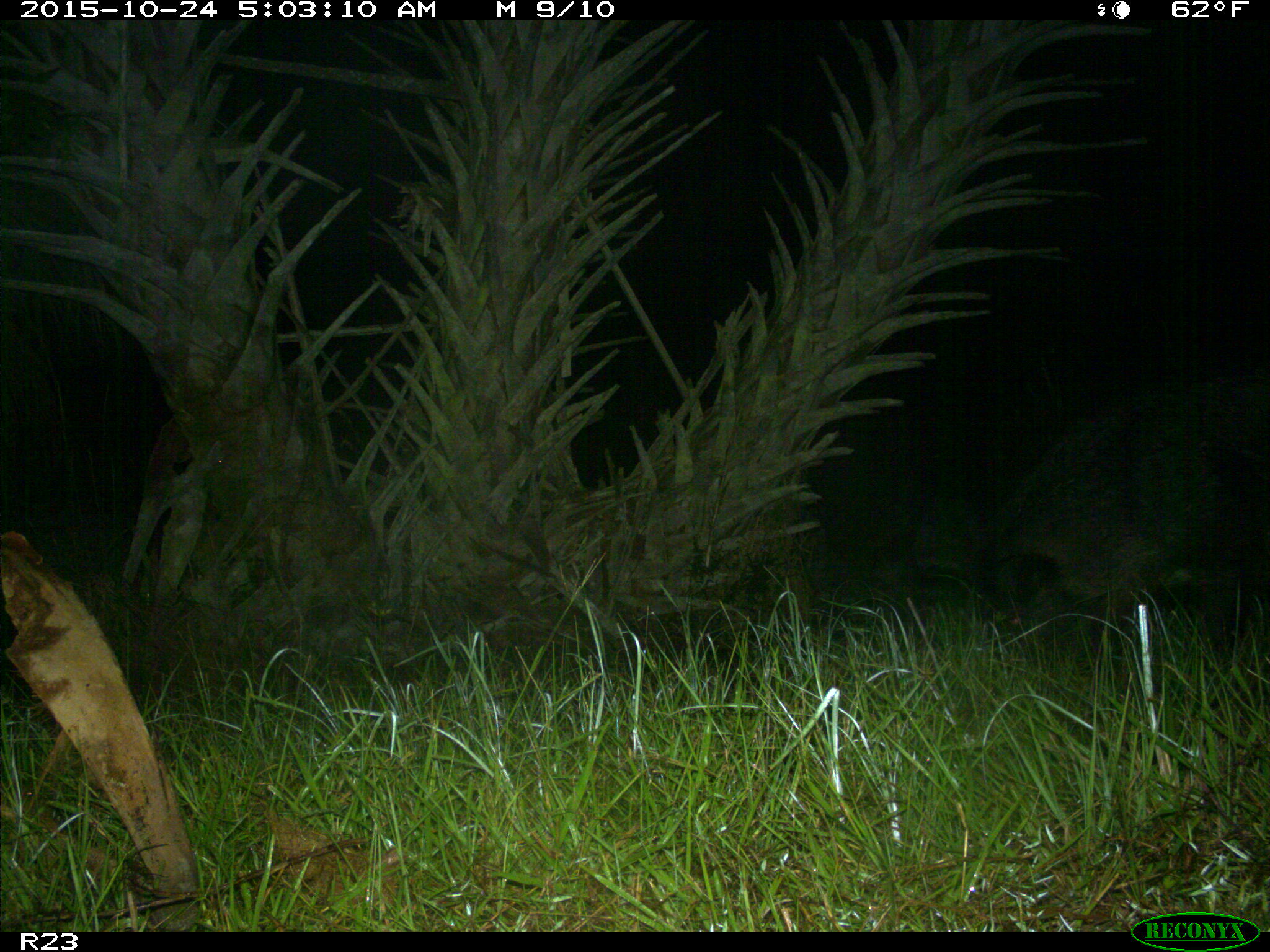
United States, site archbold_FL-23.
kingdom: Animalia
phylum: Chordata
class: Mammalia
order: Artiodactyla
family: Suidae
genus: Sus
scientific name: Sus scrofa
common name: wild boar